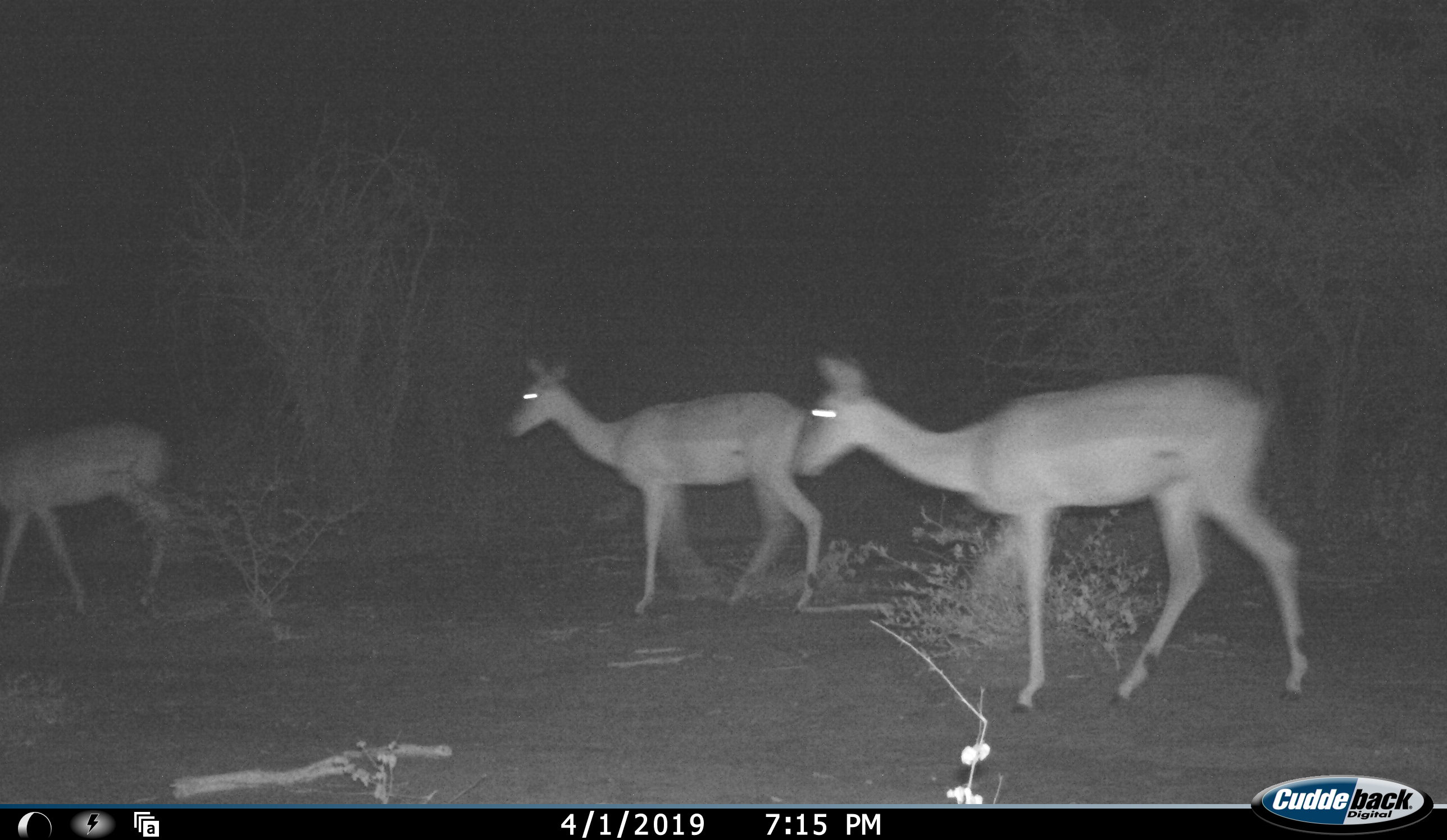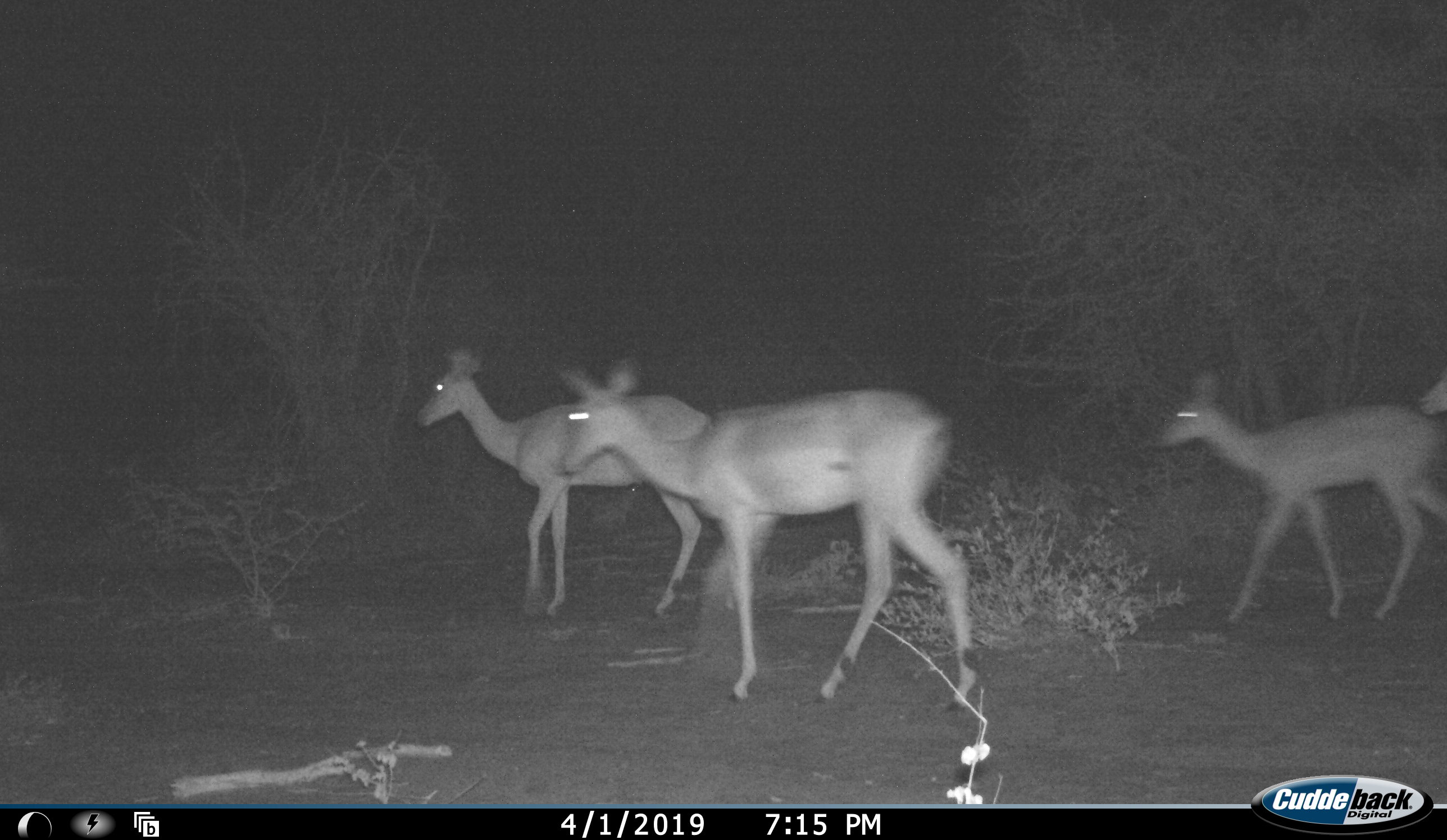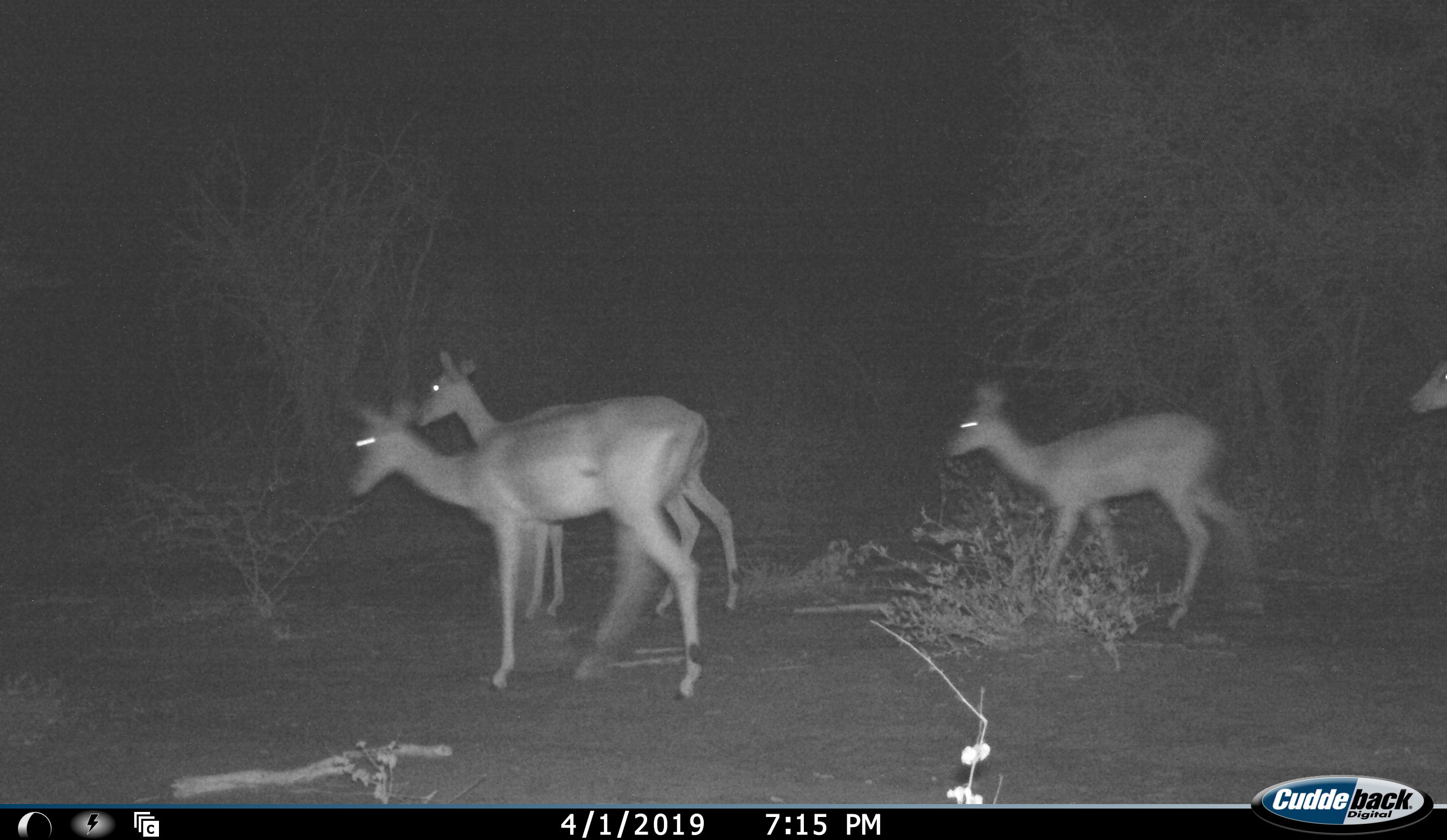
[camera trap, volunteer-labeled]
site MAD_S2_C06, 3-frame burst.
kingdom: Animalia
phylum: Chordata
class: Mammalia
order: Artiodactyla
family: Bovidae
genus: Aepyceros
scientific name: Aepyceros melampus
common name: impala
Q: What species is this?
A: Impala (Aepyceros melampus).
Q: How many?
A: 5.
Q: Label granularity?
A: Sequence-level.